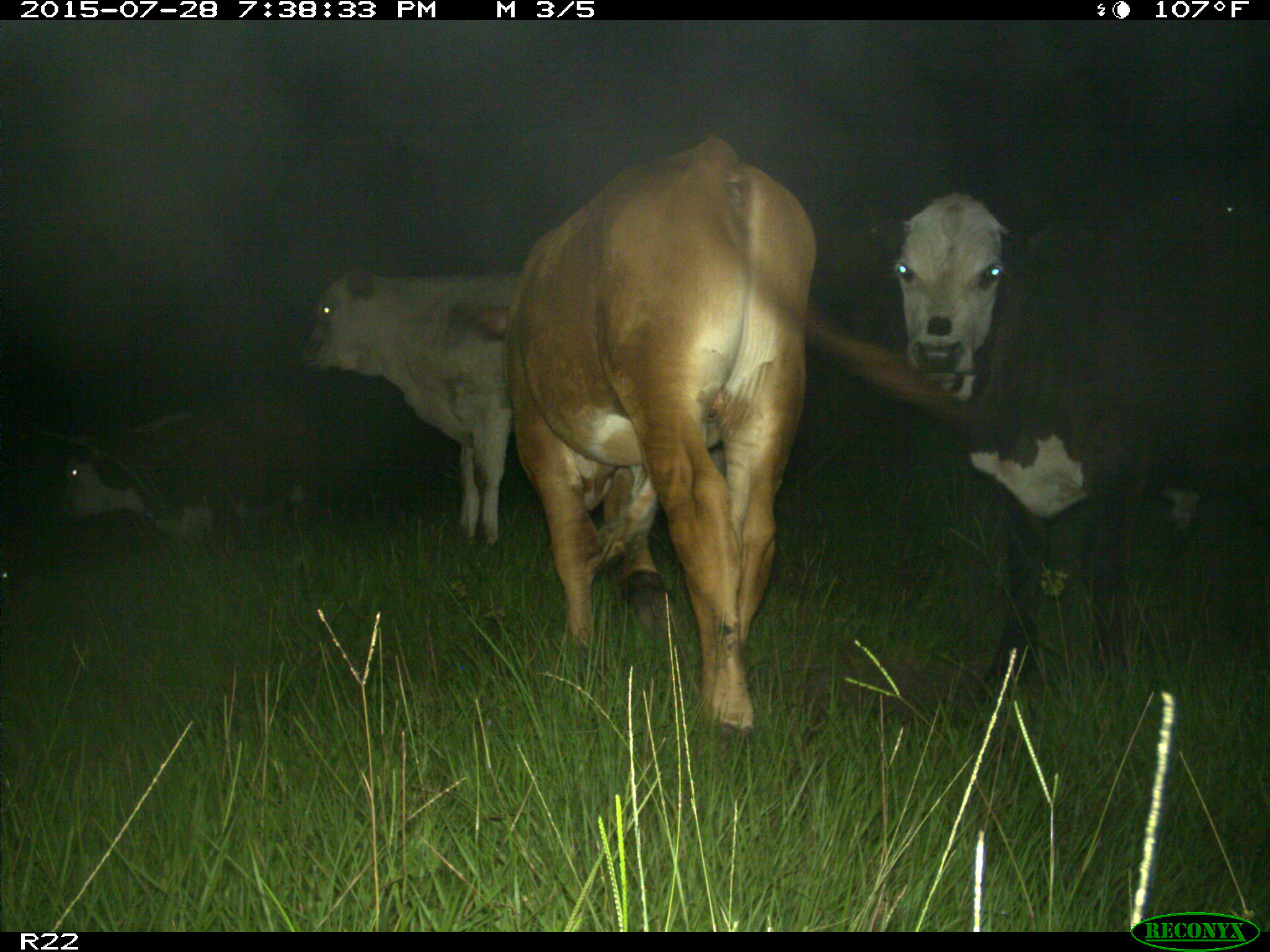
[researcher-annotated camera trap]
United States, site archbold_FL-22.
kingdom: Animalia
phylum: Chordata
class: Mammalia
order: Artiodactyla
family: Bovidae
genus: Bos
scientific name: Bos taurus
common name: domestic cow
Bos taurus (domestic cow).